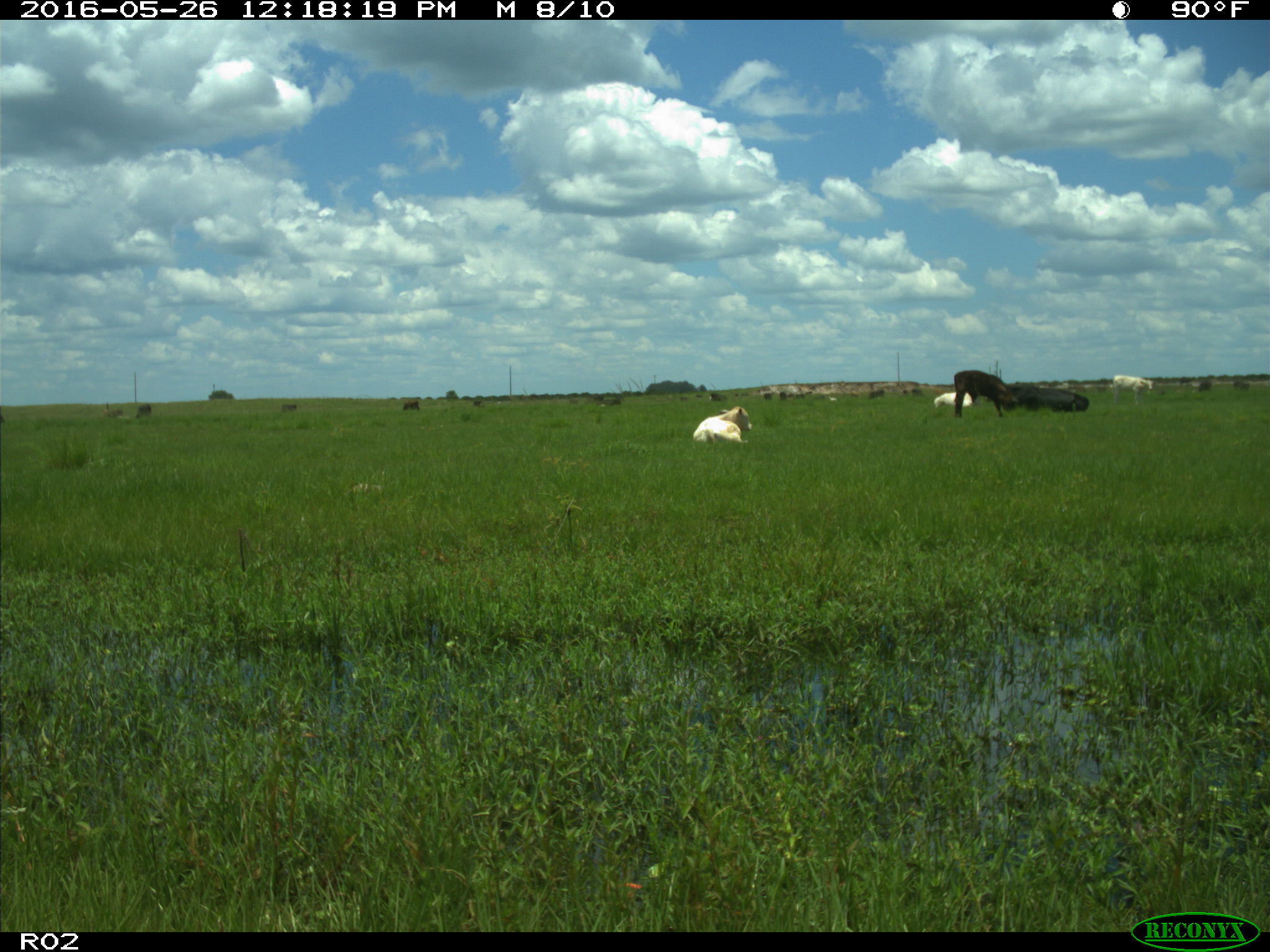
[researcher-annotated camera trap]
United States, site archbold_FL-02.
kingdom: Animalia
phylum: Chordata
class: Mammalia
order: Artiodactyla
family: Bovidae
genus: Bos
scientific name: Bos taurus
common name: domestic cow